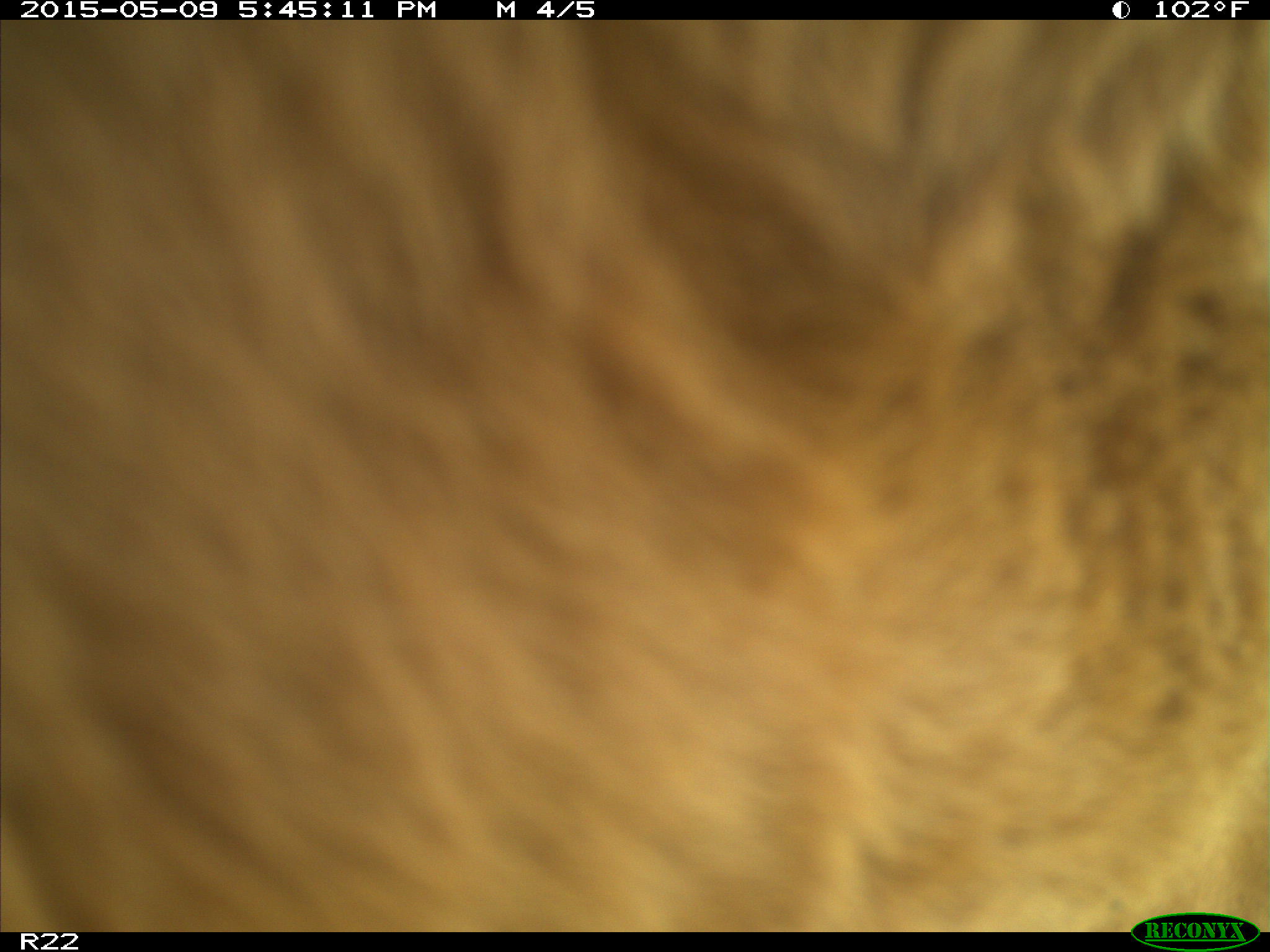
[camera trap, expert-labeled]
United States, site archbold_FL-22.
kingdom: Animalia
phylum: Chordata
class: Mammalia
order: Artiodactyla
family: Bovidae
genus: Bos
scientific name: Bos taurus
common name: domestic cow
Bos taurus (domestic cow).